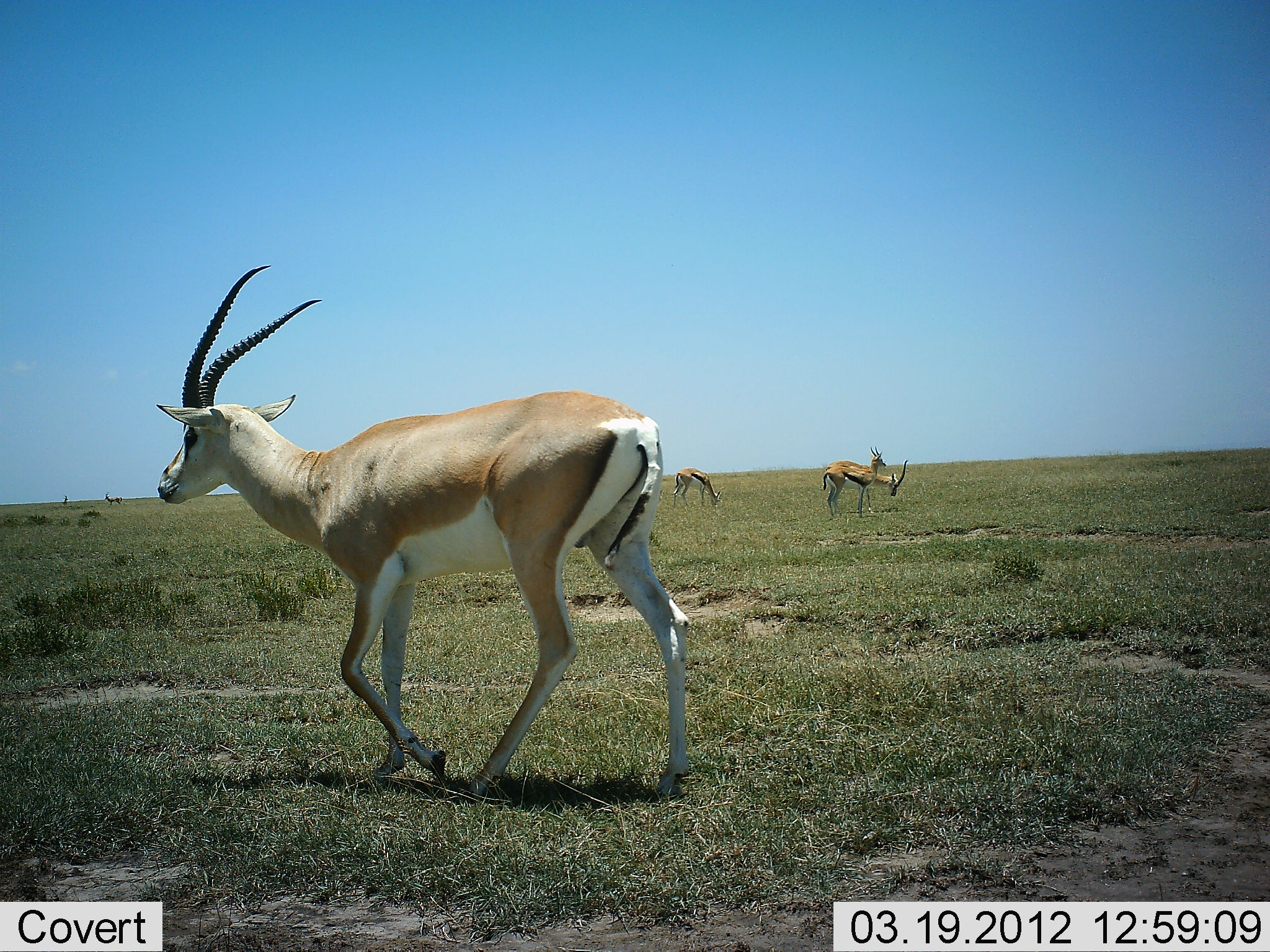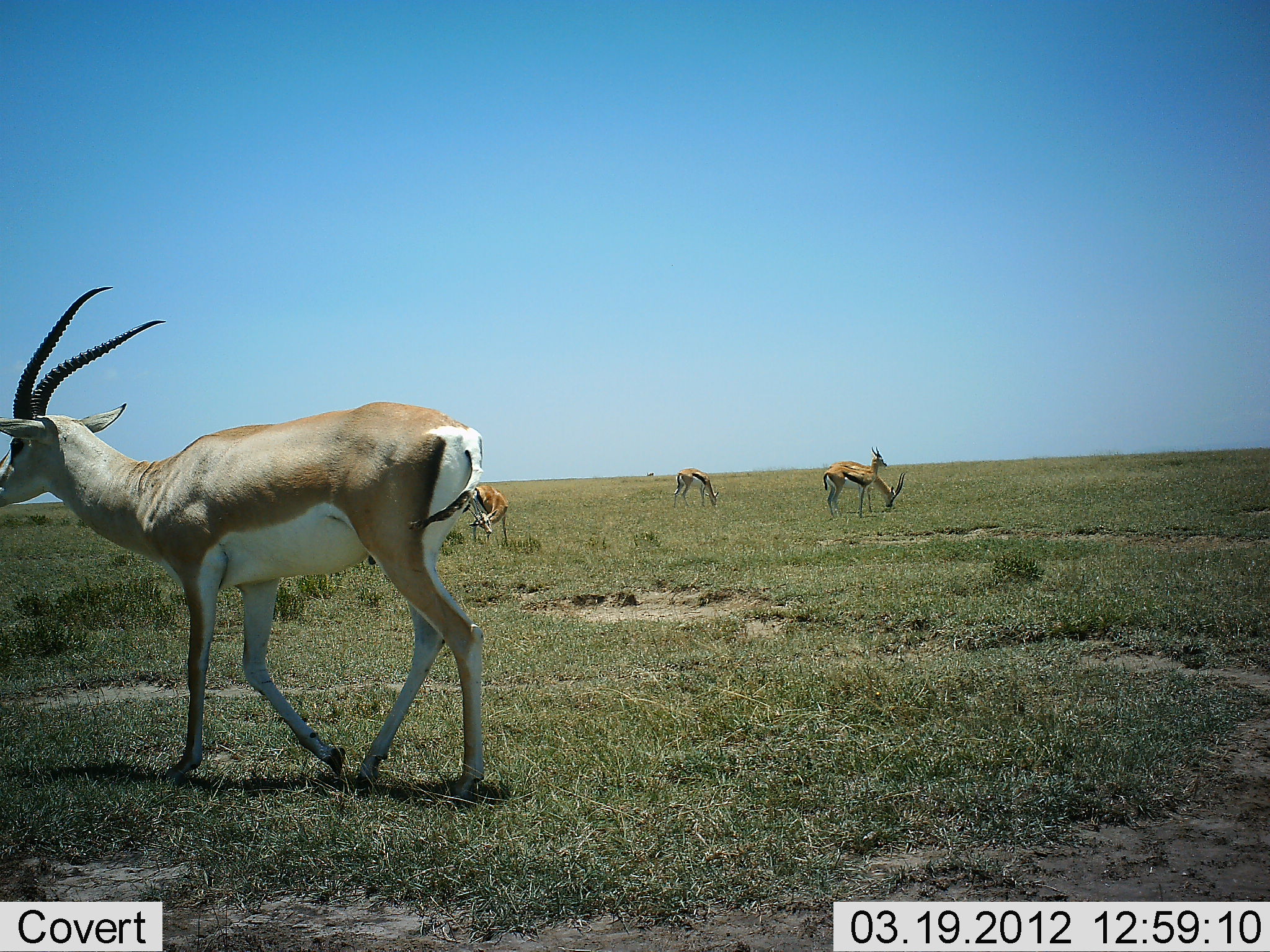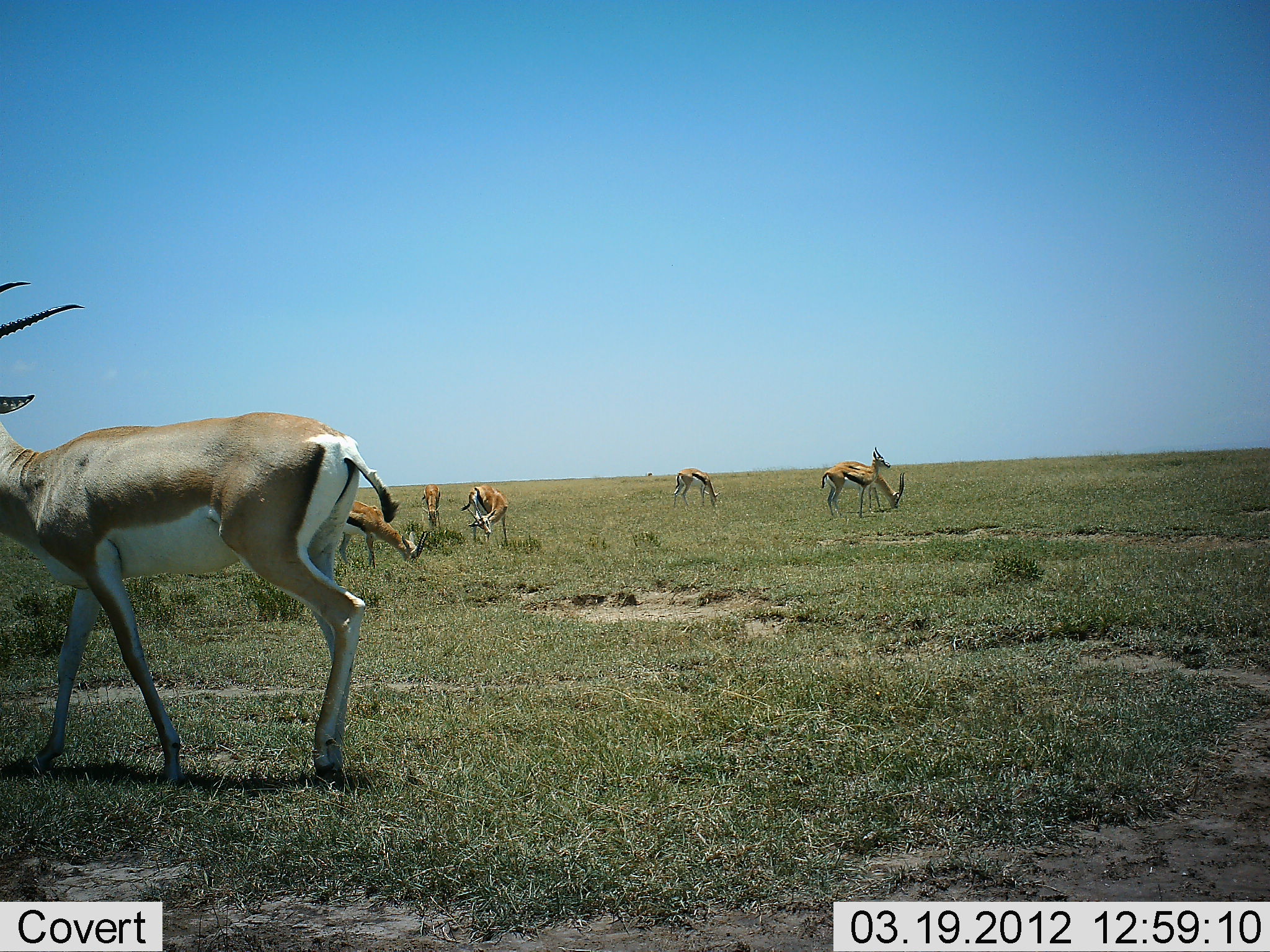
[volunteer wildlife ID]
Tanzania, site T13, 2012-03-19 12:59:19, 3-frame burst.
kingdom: Animalia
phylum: Chordata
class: Mammalia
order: Artiodactyla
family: Bovidae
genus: Nanger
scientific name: Nanger granti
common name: grant's gazelle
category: gazellegrants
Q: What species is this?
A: Gazellegrants (grant's gazelle) (Nanger granti).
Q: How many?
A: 1.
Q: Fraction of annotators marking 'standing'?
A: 24%.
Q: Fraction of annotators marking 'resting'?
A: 0%.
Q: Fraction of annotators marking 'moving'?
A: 81%.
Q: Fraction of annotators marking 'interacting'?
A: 3%.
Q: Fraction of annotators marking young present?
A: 0%.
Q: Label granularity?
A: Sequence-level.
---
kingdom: Animalia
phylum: Chordata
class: Mammalia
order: Artiodactyla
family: Bovidae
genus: Eudorcas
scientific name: Eudorcas thomsonii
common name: thomson's gazelle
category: gazellethomsons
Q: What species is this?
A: Gazellethomsons (thomson's gazelle) (Eudorcas thomsonii).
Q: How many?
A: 6.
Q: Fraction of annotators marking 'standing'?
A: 52%.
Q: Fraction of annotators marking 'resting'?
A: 0%.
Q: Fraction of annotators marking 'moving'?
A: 9%.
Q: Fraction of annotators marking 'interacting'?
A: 0%.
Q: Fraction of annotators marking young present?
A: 0%.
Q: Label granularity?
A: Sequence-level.